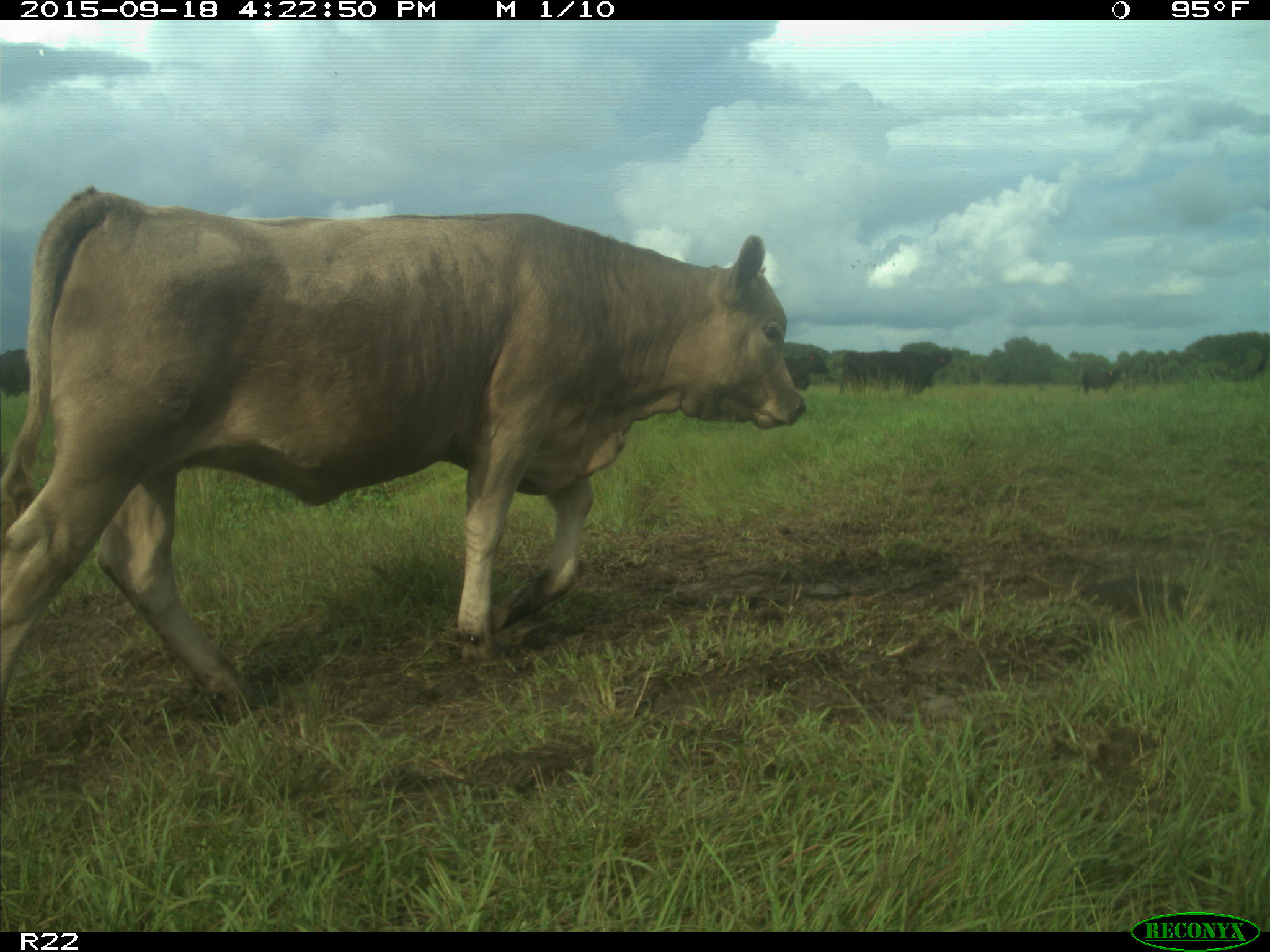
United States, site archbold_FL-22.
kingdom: Animalia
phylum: Chordata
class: Mammalia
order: Artiodactyla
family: Bovidae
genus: Bos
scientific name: Bos taurus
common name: domestic cow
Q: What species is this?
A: Bos taurus (domestic cow).